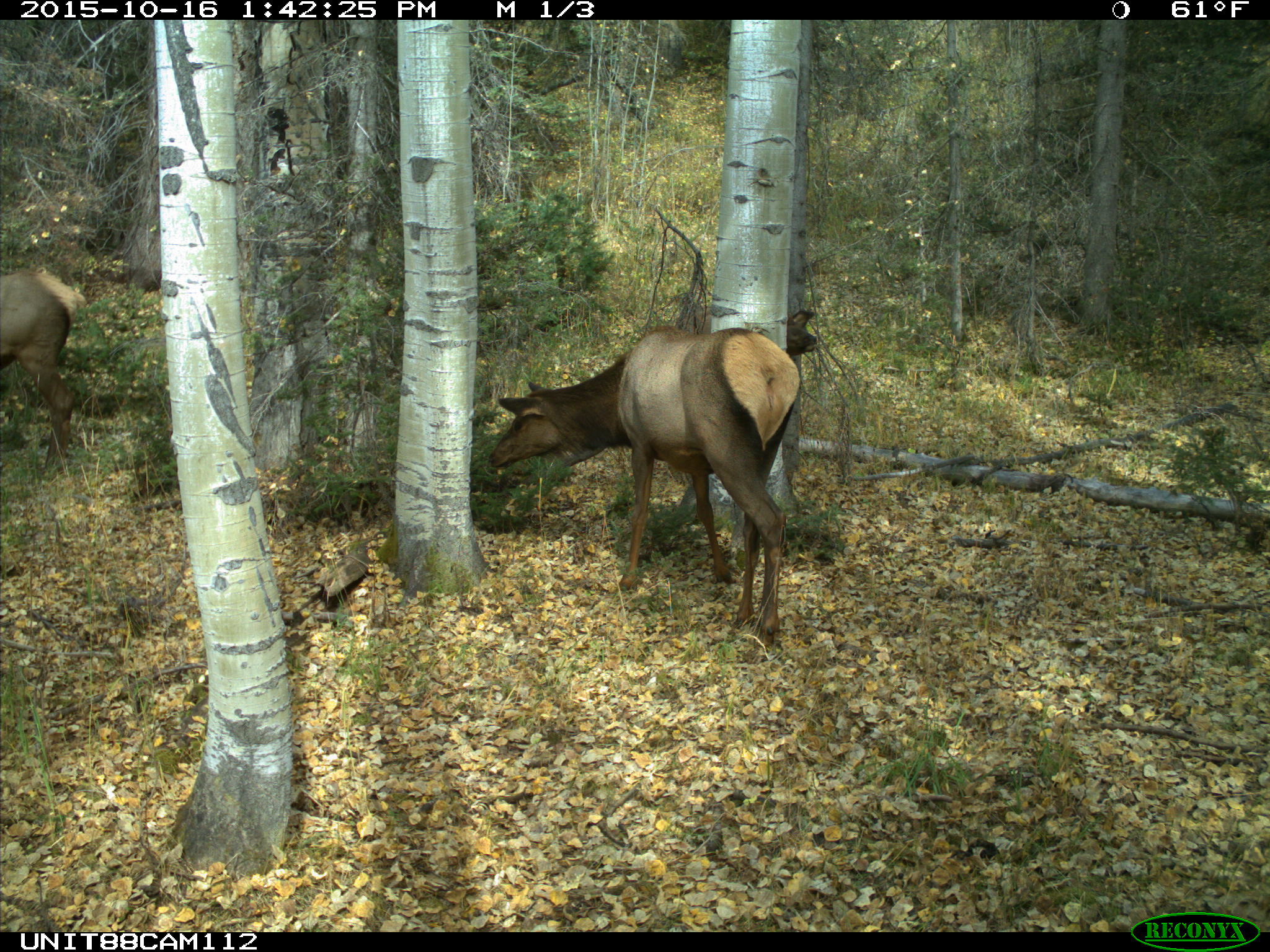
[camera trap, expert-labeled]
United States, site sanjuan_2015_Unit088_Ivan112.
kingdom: Animalia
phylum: Chordata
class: Mammalia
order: Artiodactyla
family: Cervidae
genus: Cervus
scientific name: Cervus elaphus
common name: red deer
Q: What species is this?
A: Cervus elaphus (red deer).